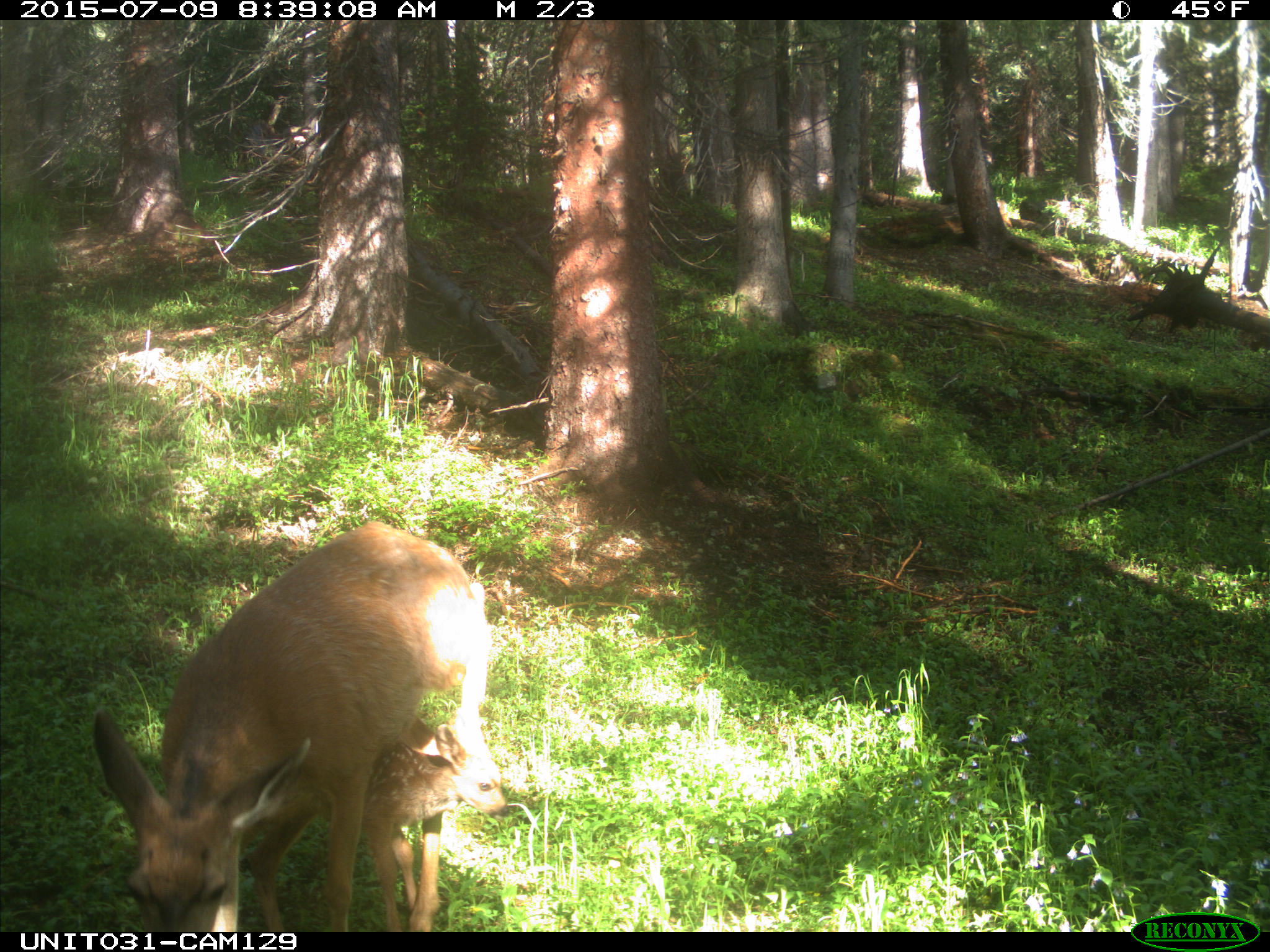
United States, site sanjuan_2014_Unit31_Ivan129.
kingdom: Animalia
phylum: Chordata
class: Mammalia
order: Artiodactyla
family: Cervidae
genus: Odocoileus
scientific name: Odocoileus hemionus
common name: mule deer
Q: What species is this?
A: Odocoileus hemionus (mule deer).